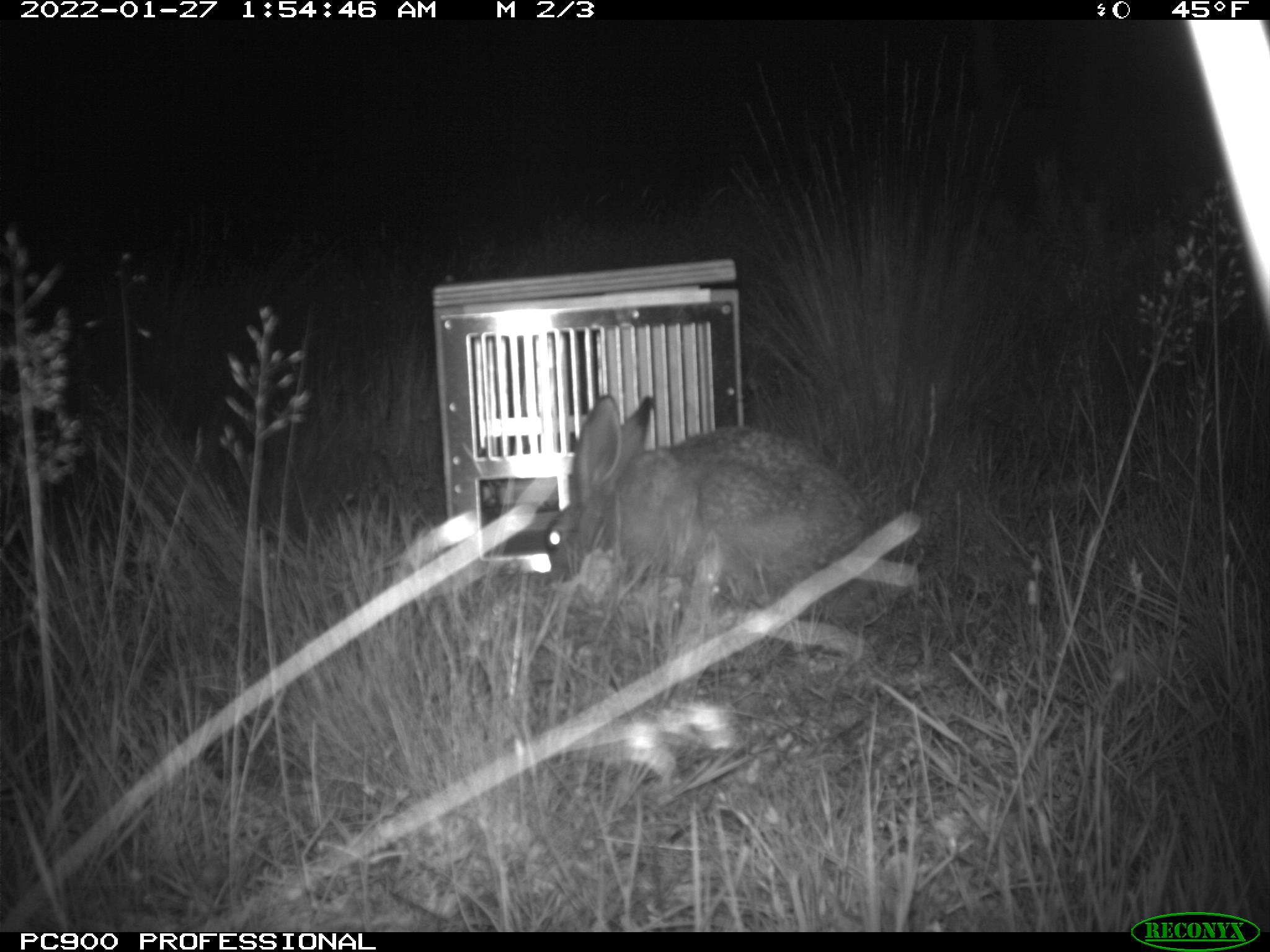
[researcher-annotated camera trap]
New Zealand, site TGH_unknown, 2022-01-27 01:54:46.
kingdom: Animalia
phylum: Chordata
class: Mammalia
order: Lagomorpha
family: Leporidae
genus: Lepus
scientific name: Lepus europaeus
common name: brown hare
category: hare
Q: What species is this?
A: Hare (brown hare) (Lepus europaeus).